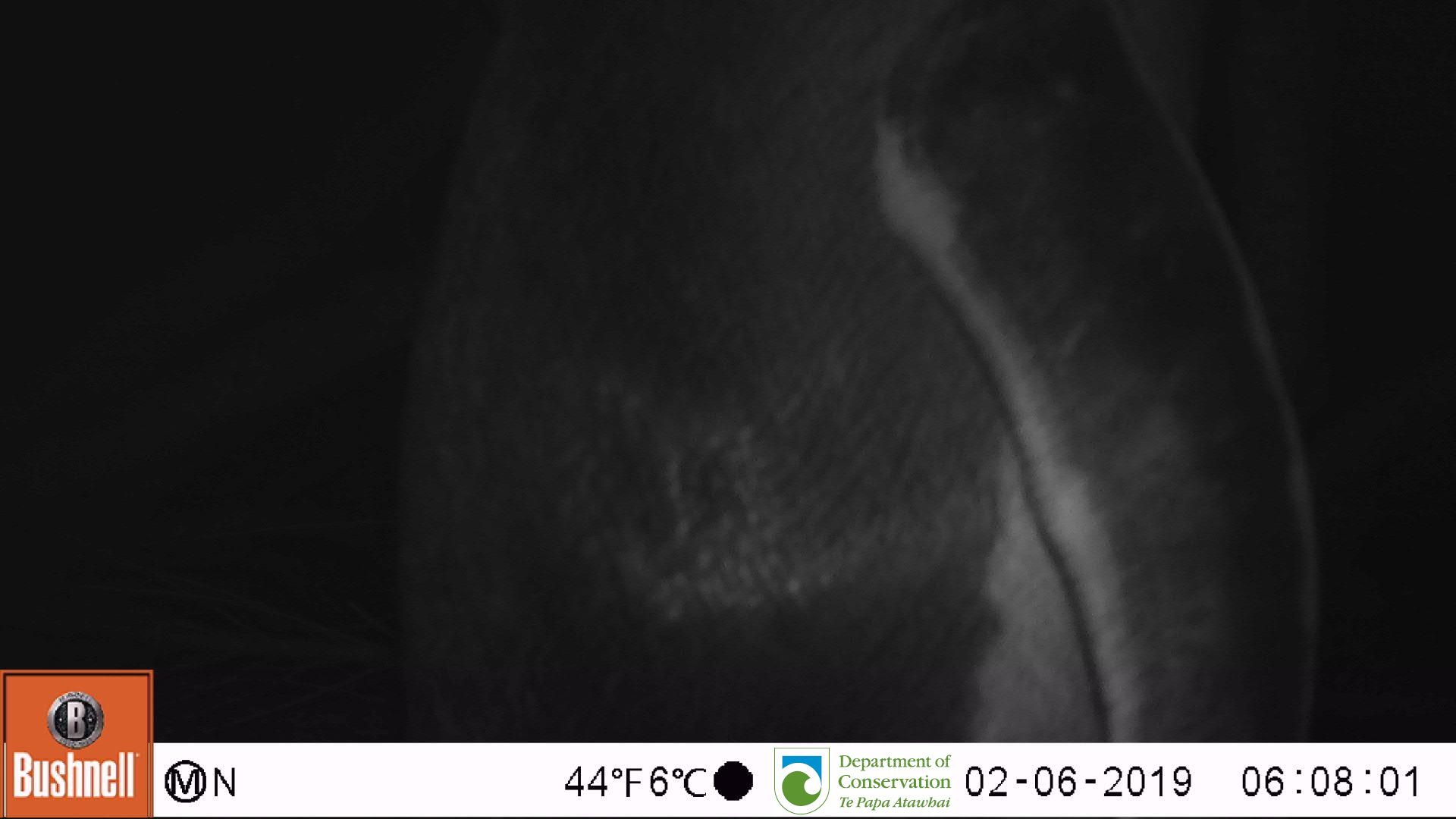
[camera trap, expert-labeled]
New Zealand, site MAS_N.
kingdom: Animalia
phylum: Chordata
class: Aves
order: Sphenisciformes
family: Spheniscidae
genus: Megadyptes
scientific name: Megadyptes antipodes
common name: yellow-eyed penguin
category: yellow eyed penguin